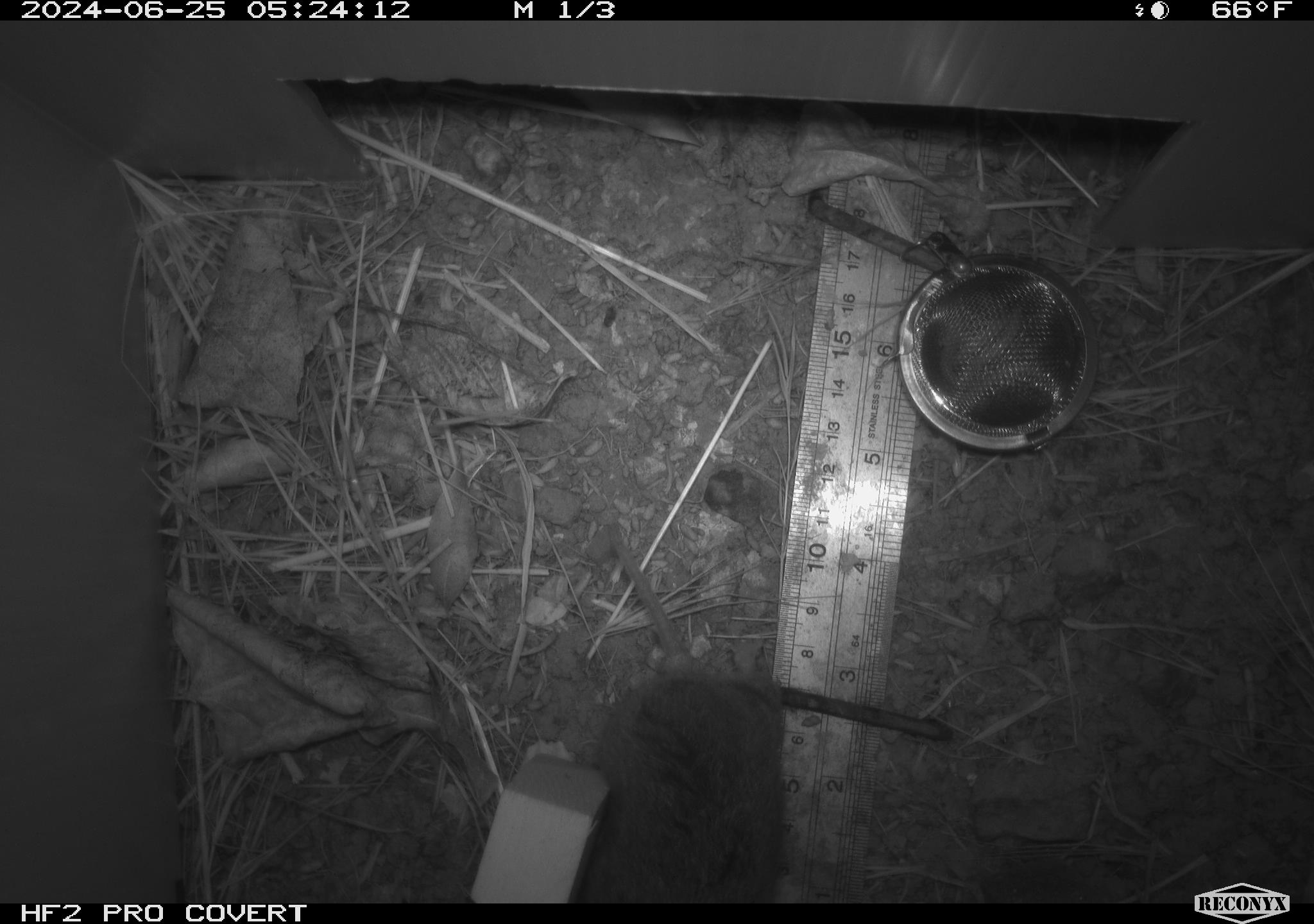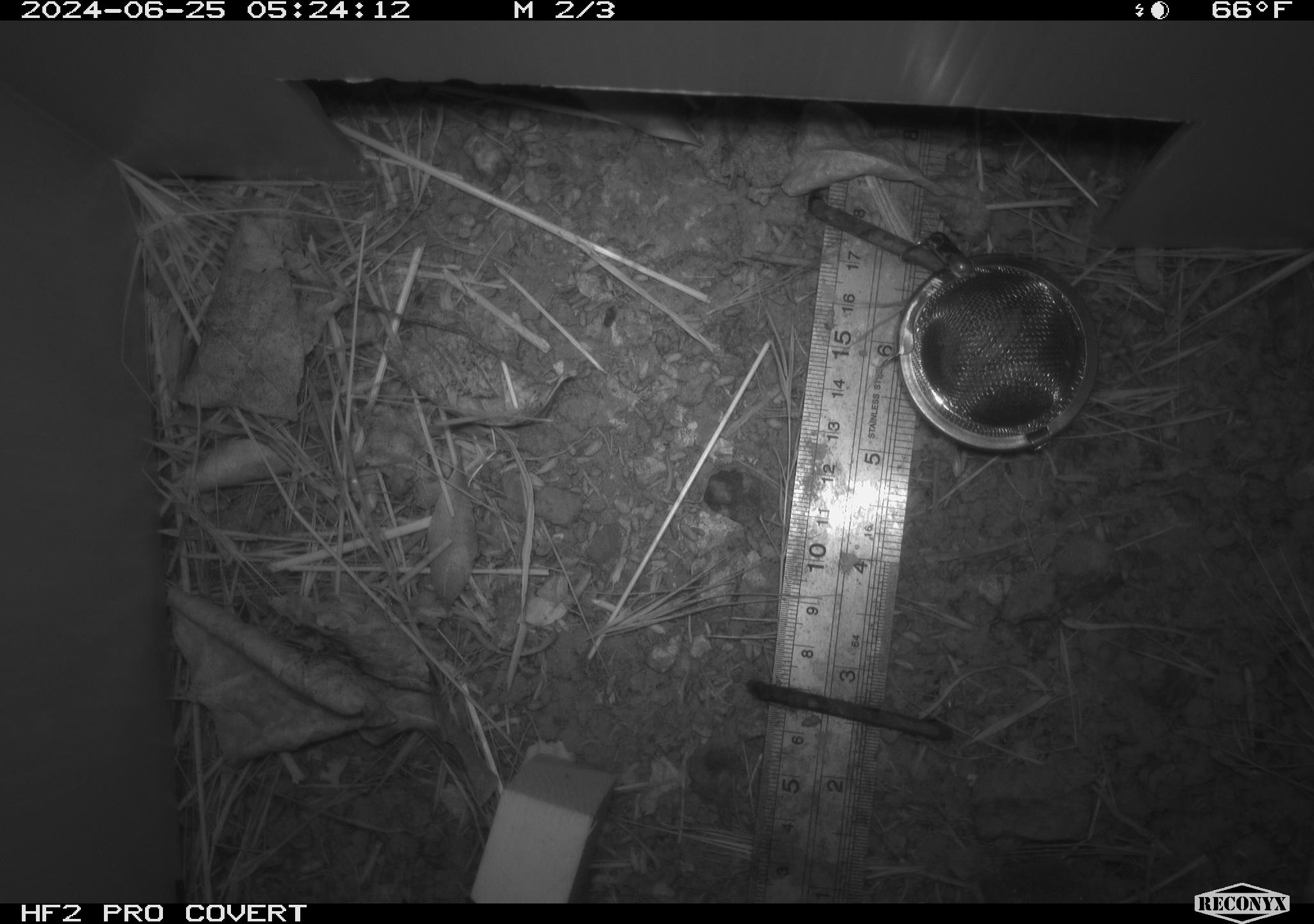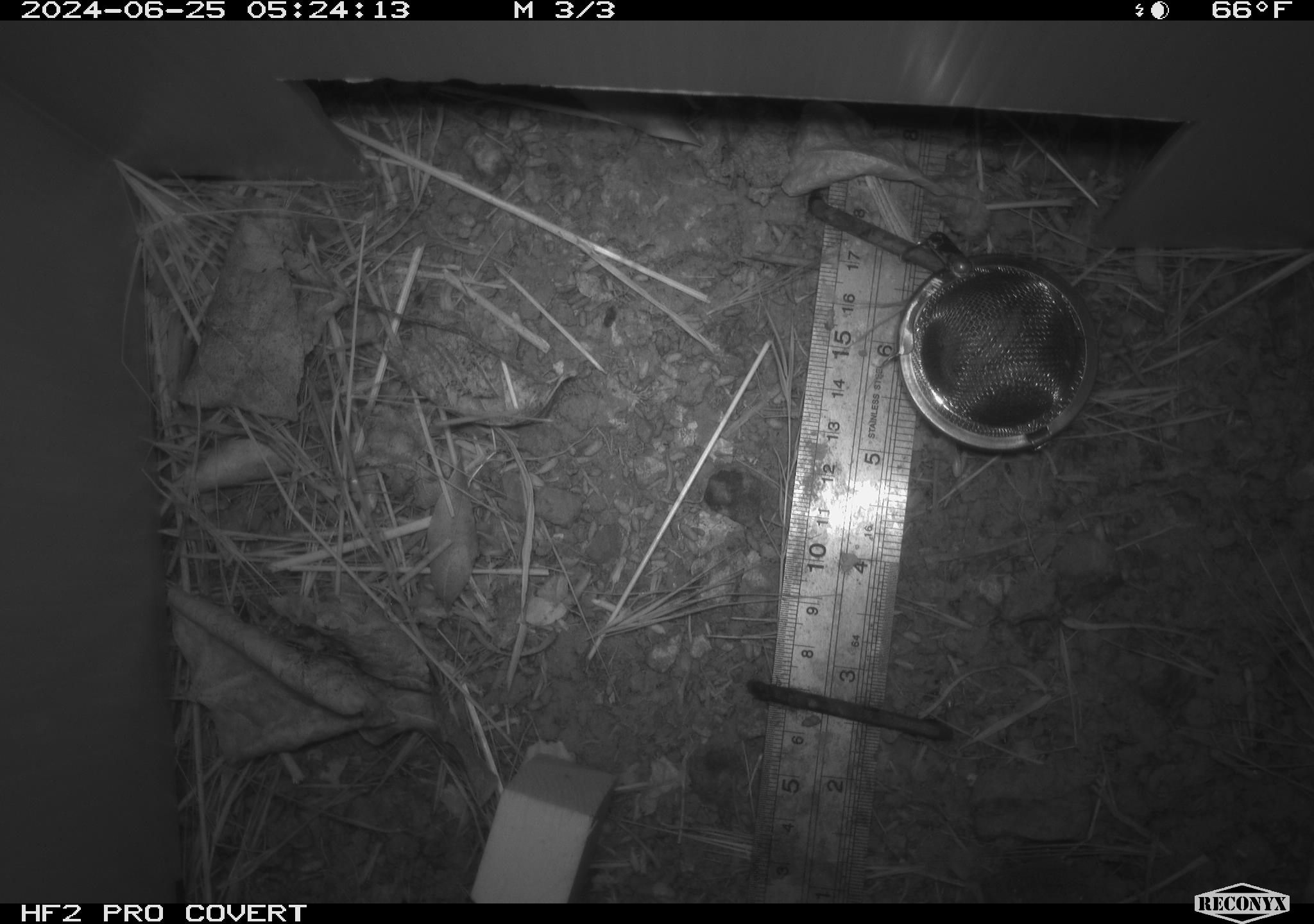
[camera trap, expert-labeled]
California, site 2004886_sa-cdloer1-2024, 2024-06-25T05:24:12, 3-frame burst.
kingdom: Animalia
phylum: Chordata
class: Mammalia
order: Rodentia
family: Cricetidae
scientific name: Arvicolinae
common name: voles, lemmings, and muskrats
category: arvicolinae subfamily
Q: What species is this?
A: Arvicolinae subfamily (voles, lemmings, and muskrats) (Arvicolinae).